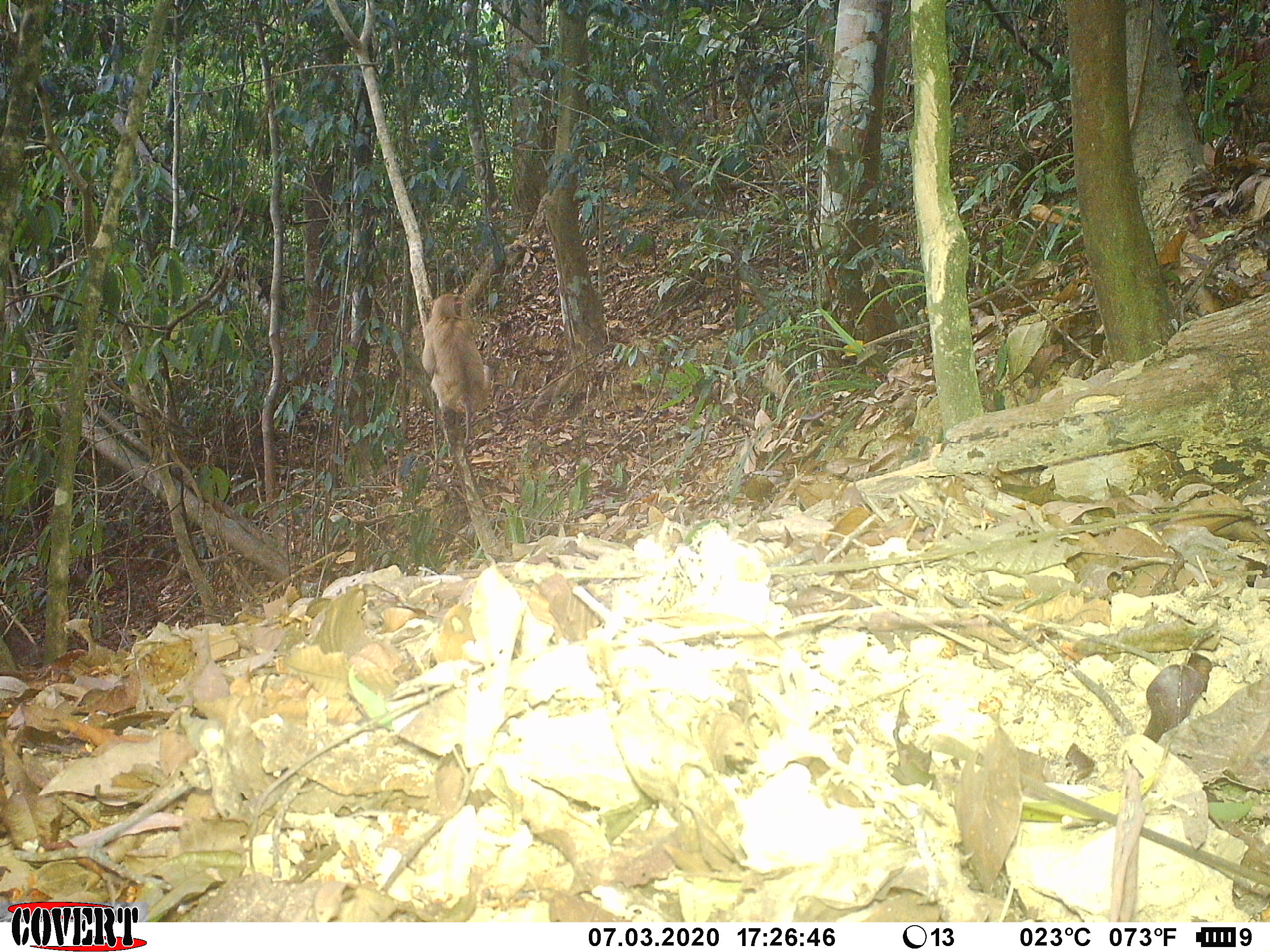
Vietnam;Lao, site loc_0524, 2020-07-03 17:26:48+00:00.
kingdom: Animalia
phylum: Chordata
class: Mammalia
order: Primates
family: Cercopithecidae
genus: Macaca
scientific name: Macaca nemestrina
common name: pig-tailed macaque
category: pig tailed macaque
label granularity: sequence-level